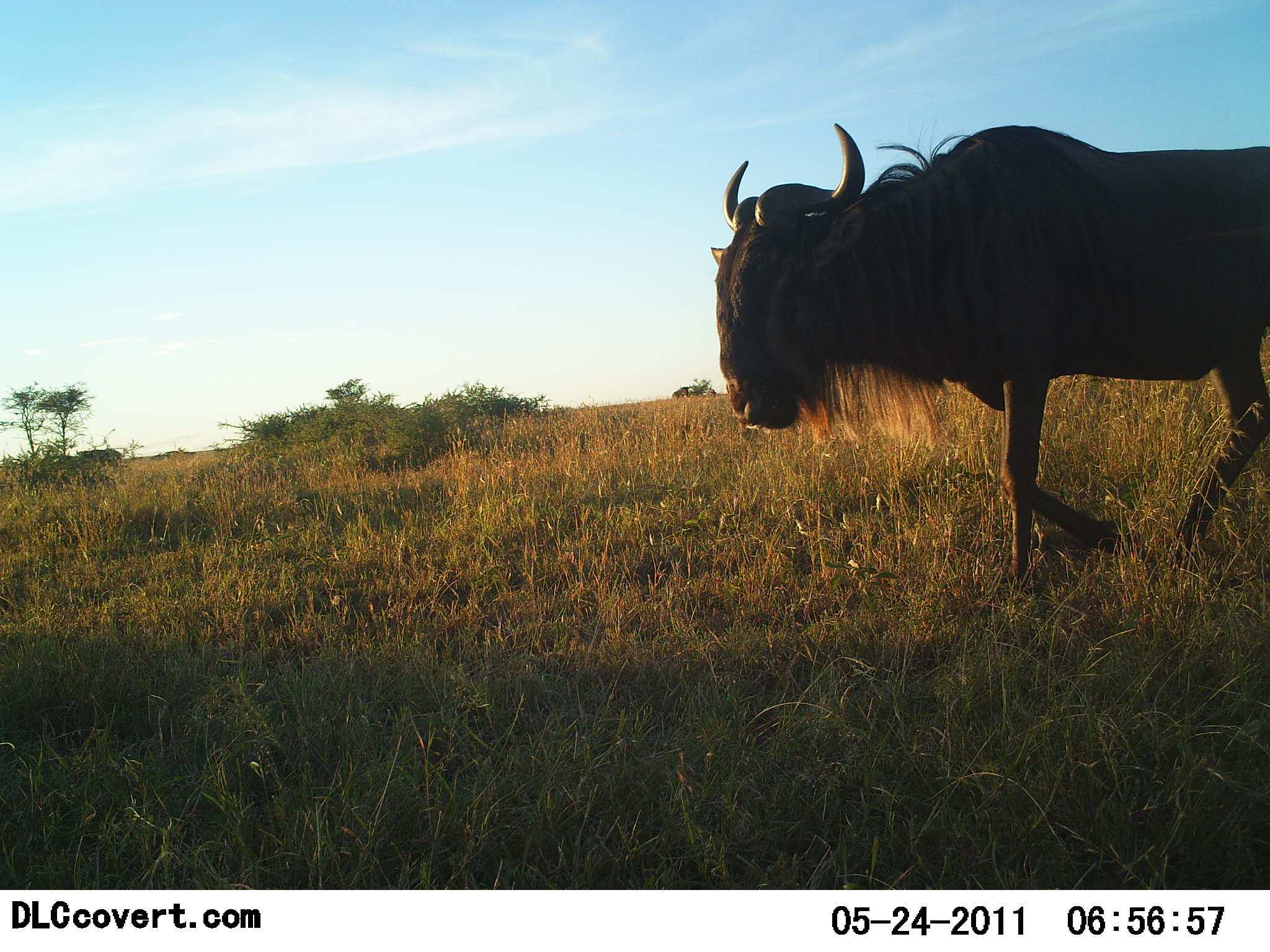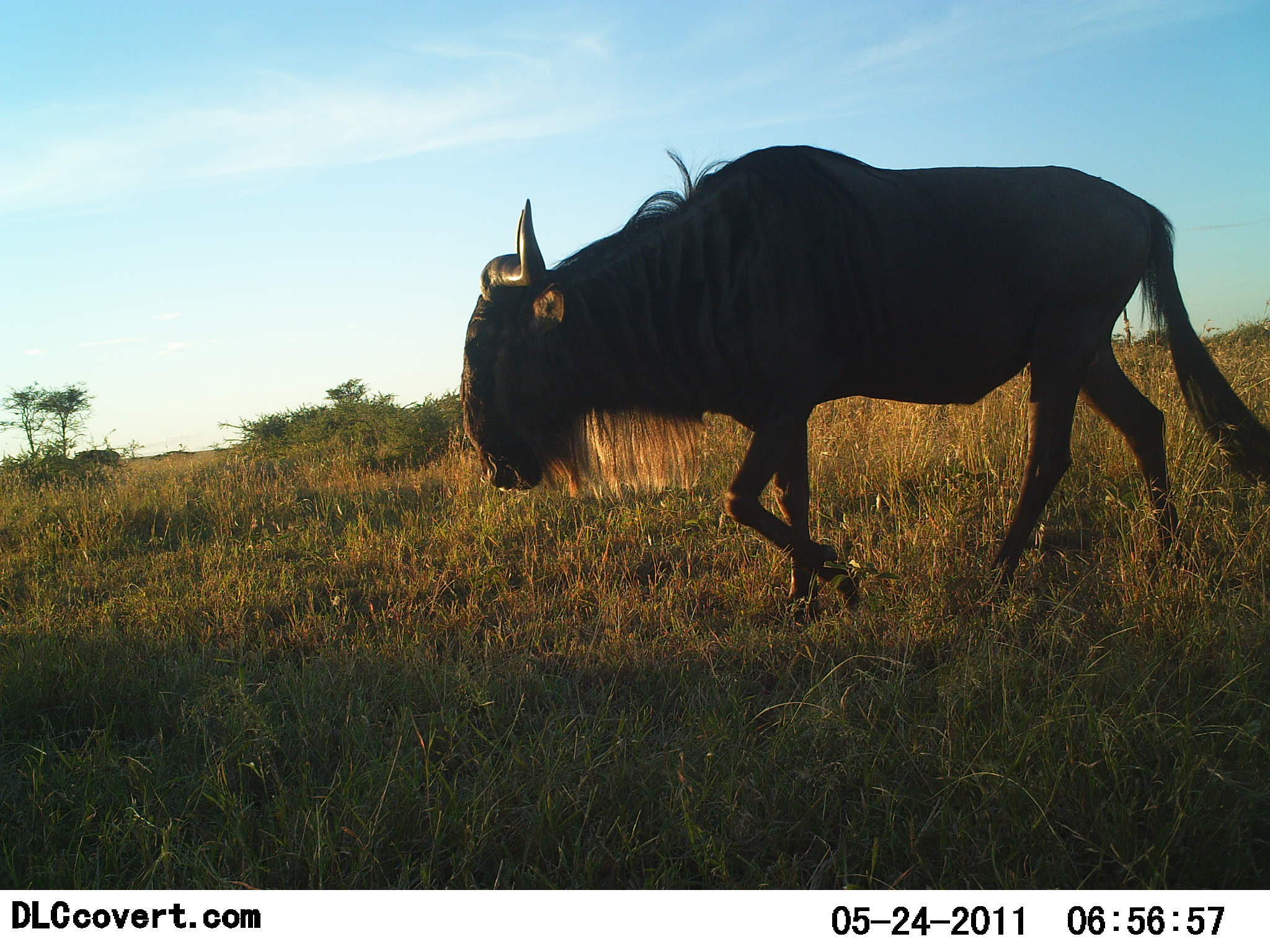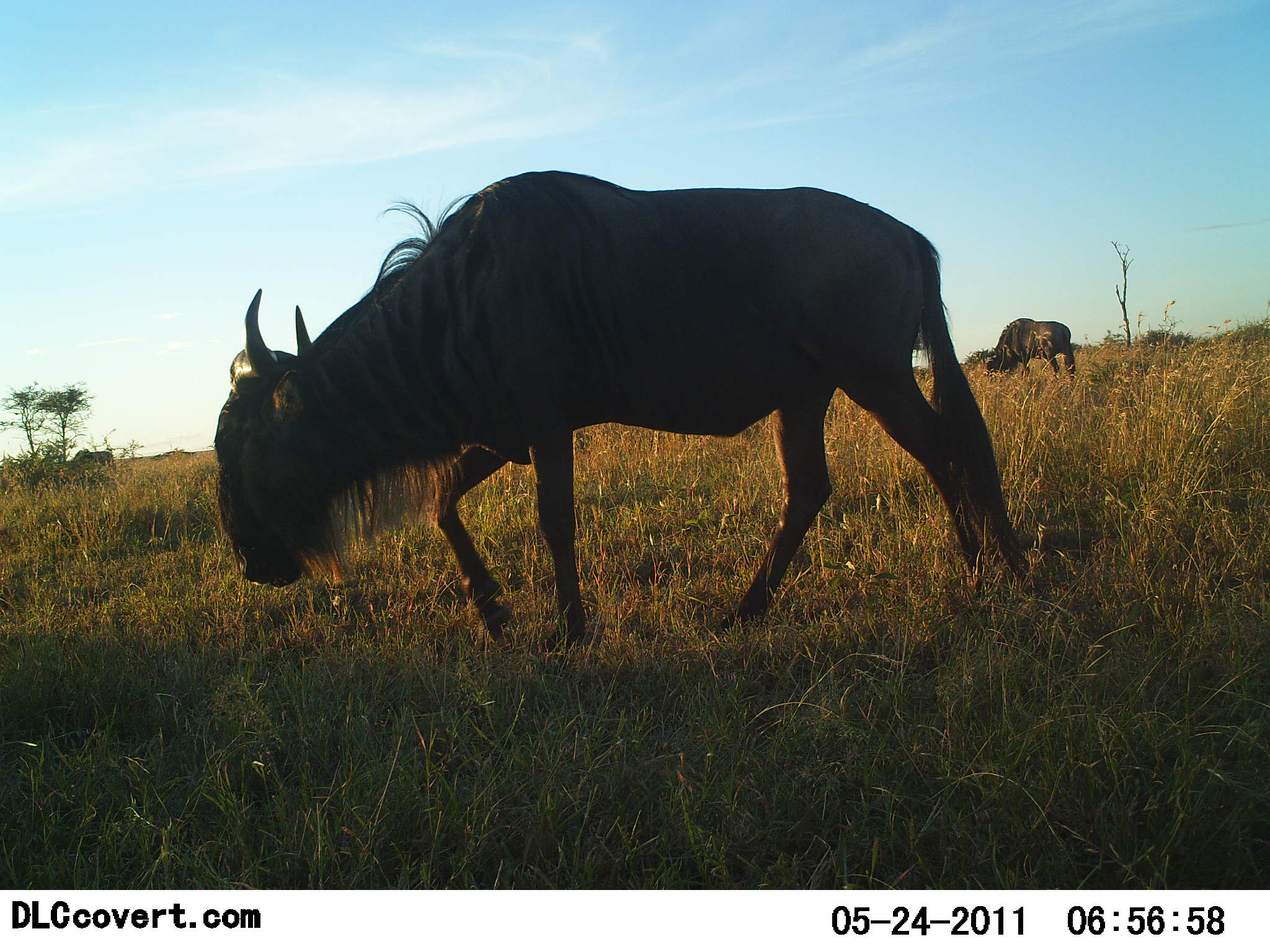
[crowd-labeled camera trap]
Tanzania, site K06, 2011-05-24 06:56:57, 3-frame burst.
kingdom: Animalia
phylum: Chordata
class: Mammalia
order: Artiodactyla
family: Bovidae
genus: Connochaetes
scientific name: Connochaetes taurinus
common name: blue wildebeest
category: wildebeest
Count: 2.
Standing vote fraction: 17%.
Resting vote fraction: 0%.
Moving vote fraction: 100%.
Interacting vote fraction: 0%.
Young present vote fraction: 0%.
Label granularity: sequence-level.